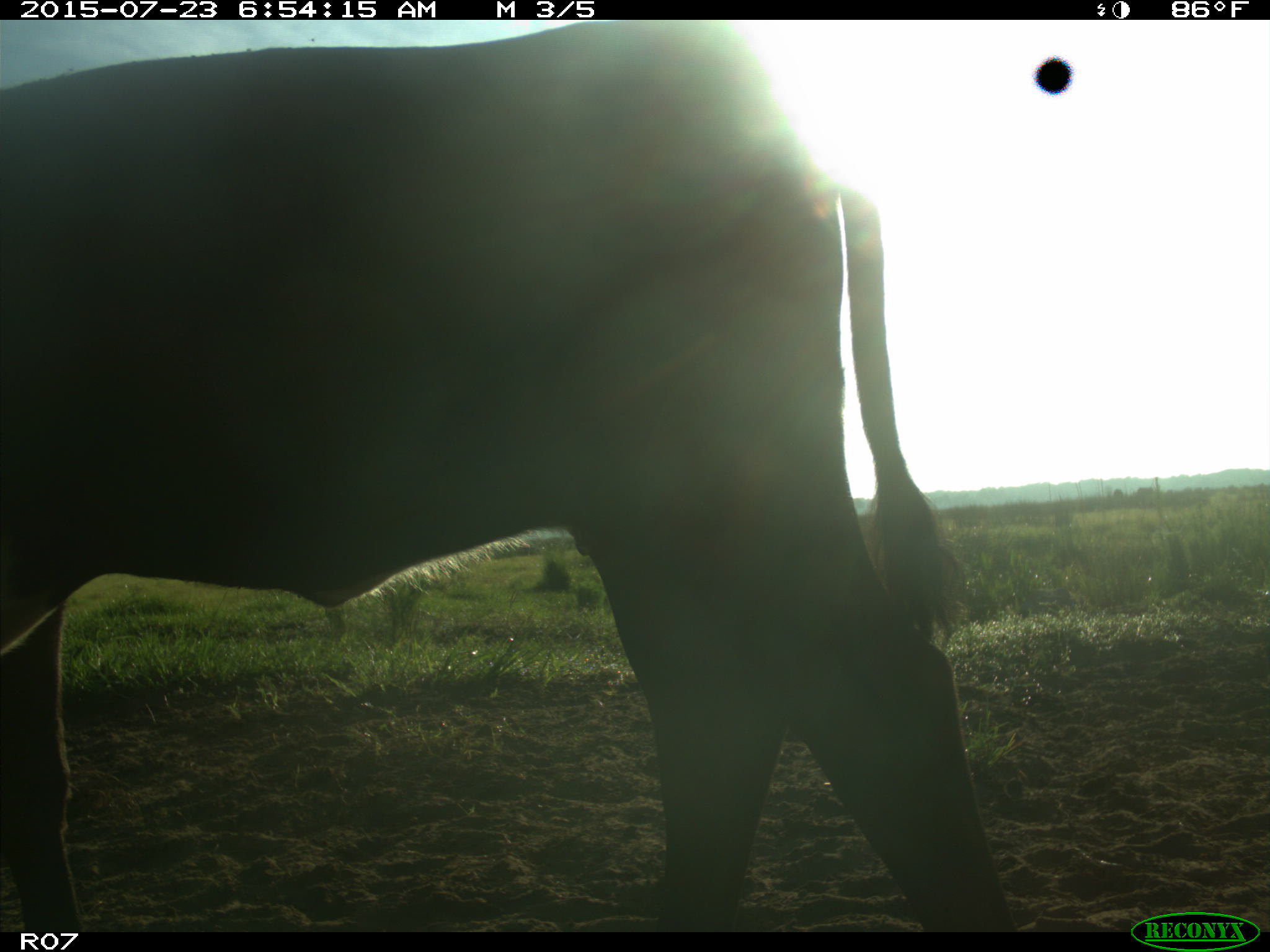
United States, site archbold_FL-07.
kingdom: Animalia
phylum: Chordata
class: Mammalia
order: Artiodactyla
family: Bovidae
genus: Bos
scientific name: Bos taurus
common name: domestic cow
Bos taurus (domestic cow).